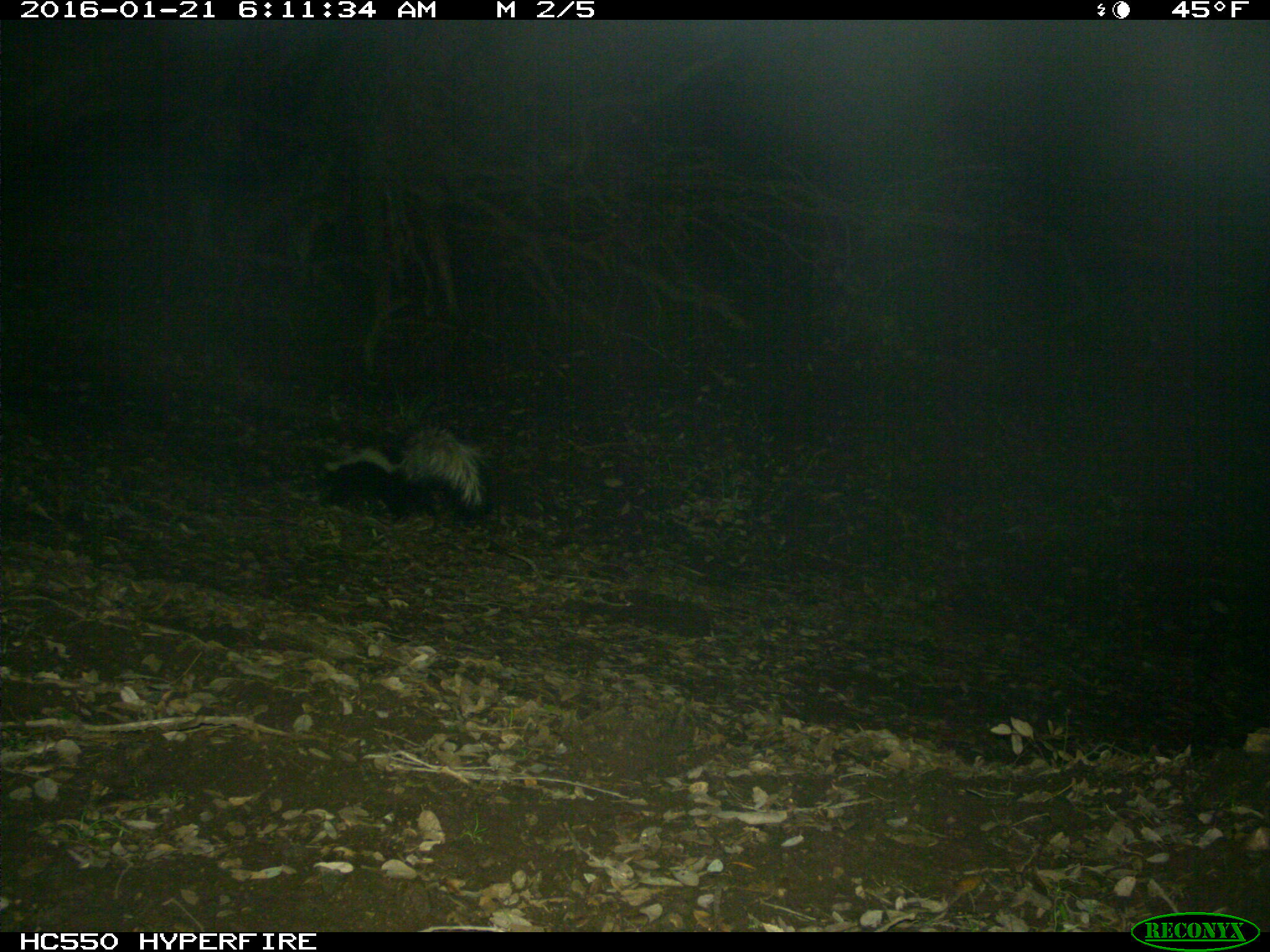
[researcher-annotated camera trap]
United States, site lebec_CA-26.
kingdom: Animalia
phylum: Chordata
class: Mammalia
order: Carnivora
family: Mephitidae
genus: Mephitis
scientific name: Mephitis mephitis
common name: striped skunk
Mephitis mephitis (striped skunk).